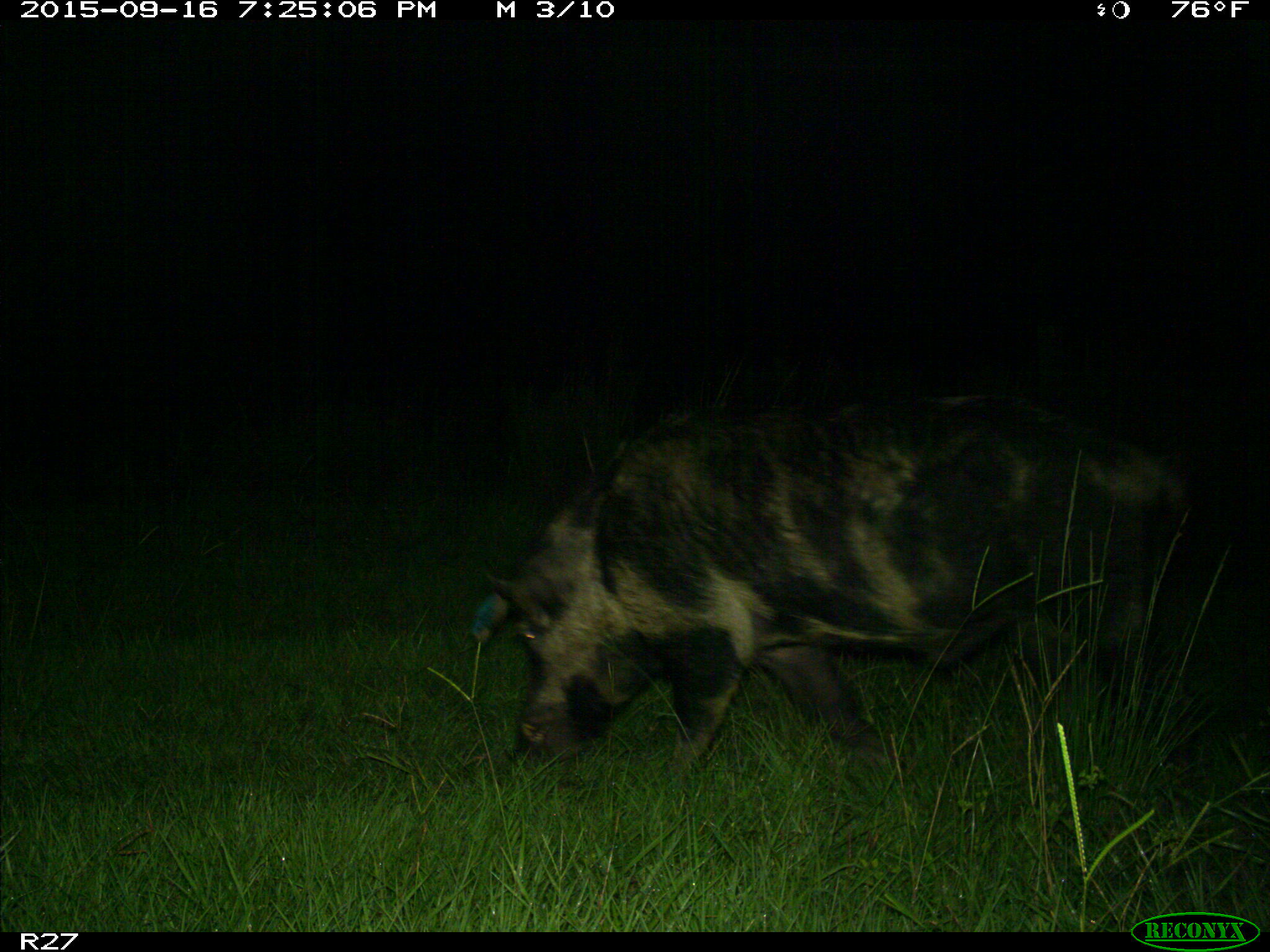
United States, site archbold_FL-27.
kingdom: Animalia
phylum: Chordata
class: Mammalia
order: Artiodactyla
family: Suidae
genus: Sus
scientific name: Sus scrofa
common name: wild boar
Sus scrofa (wild boar).